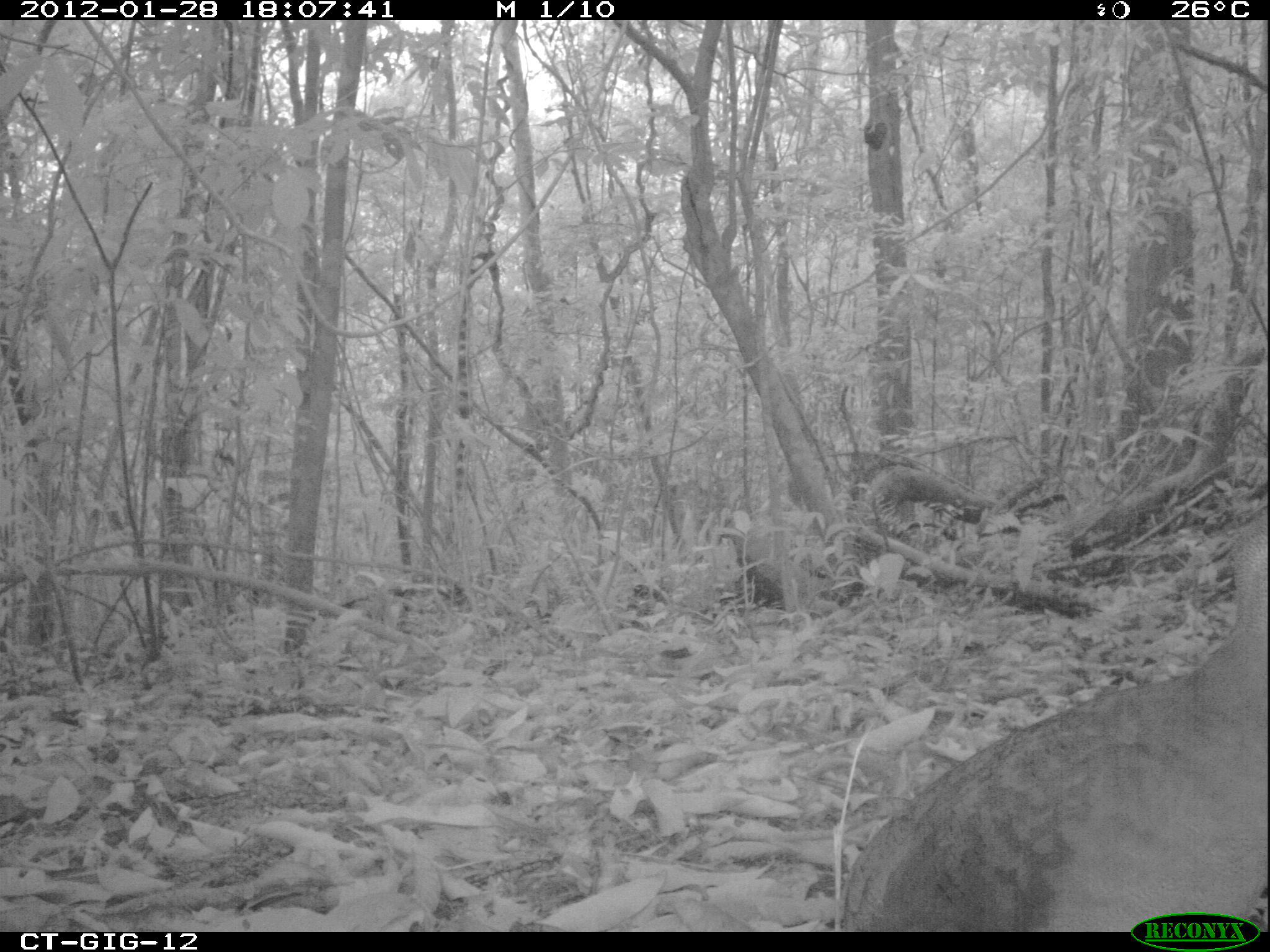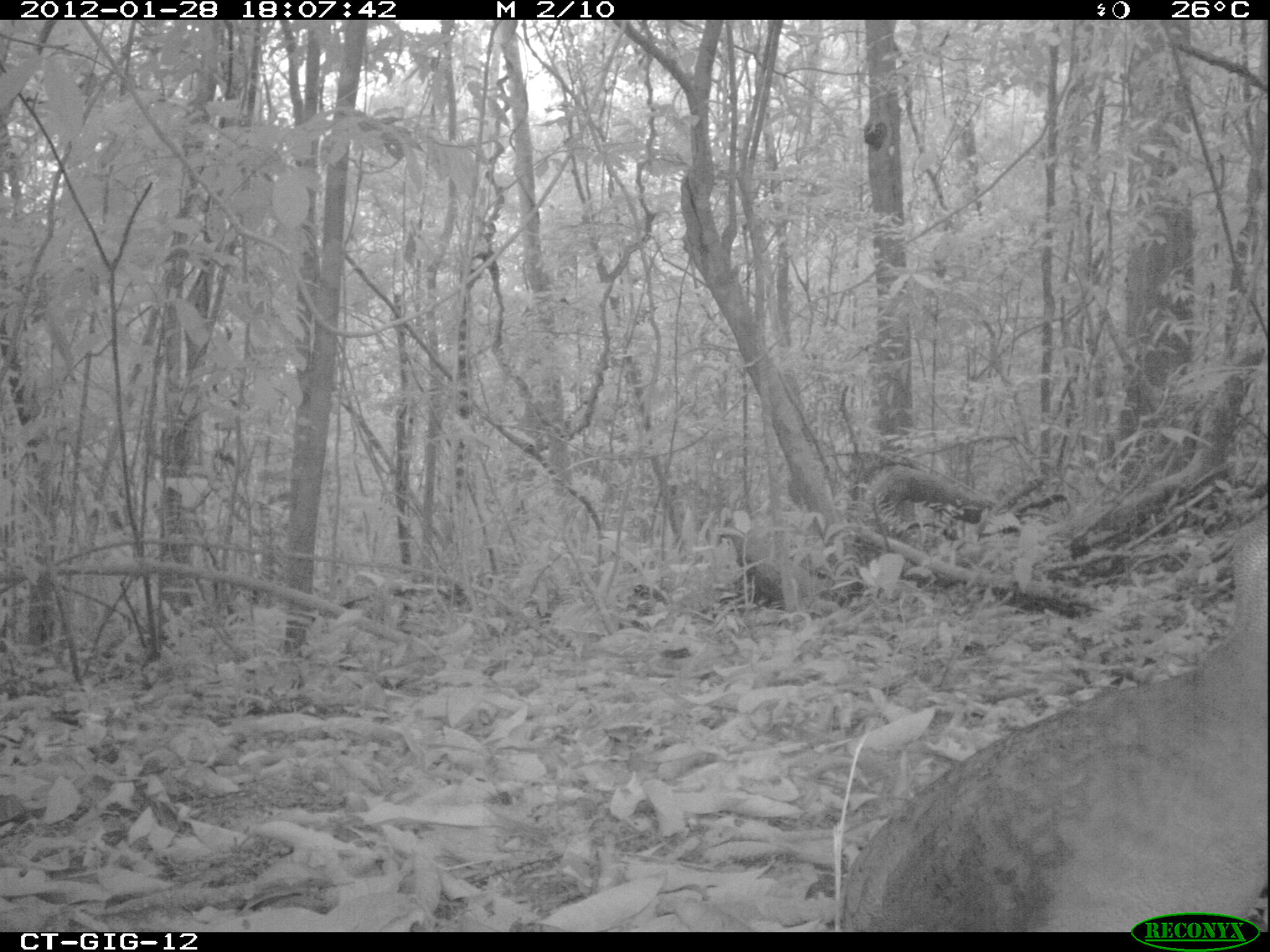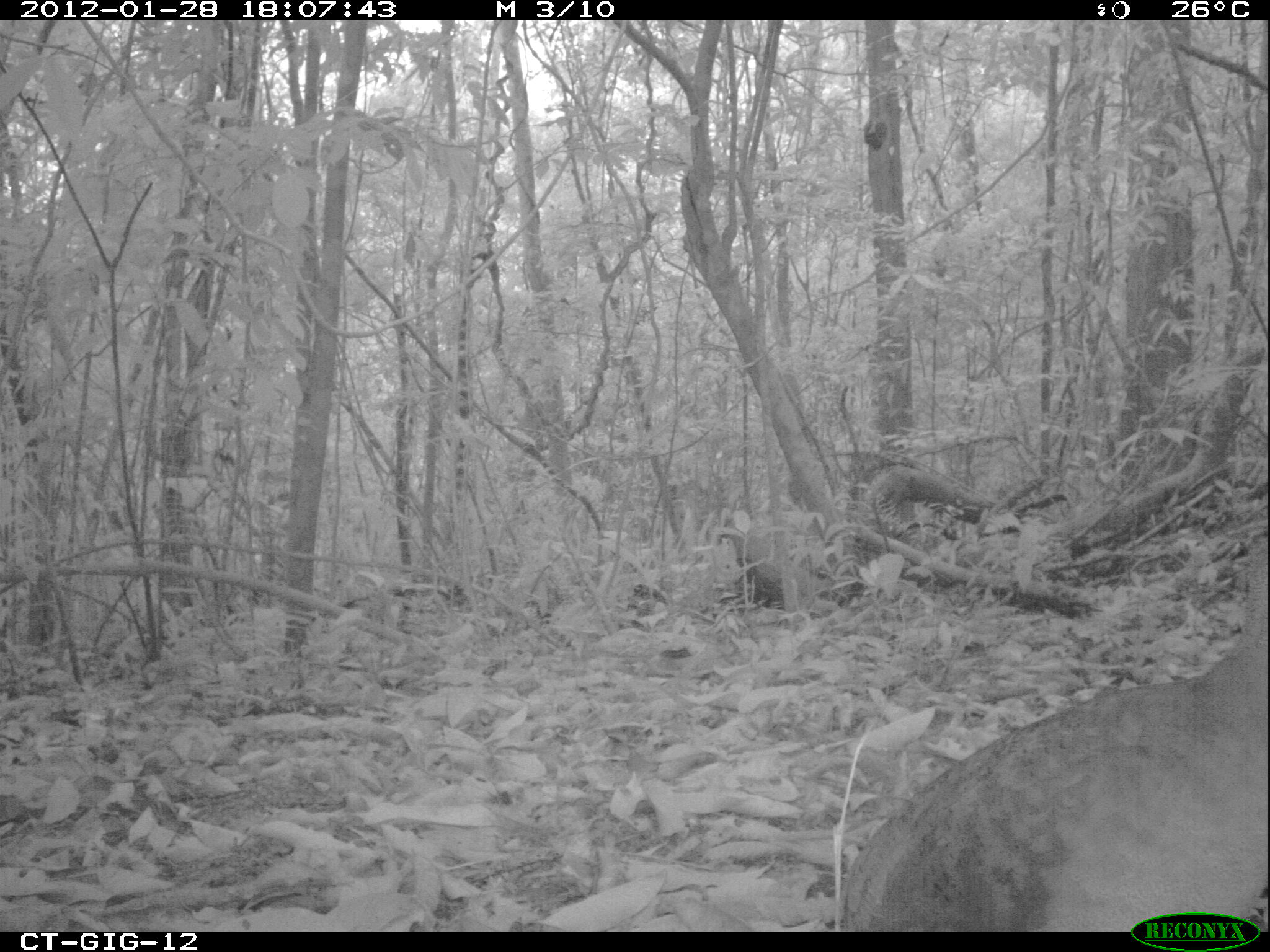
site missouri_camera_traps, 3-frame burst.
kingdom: Animalia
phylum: Chordata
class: Aves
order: Tinamiformes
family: Tinamidae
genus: Tinamus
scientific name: Tinamus major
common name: great tinamou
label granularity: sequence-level